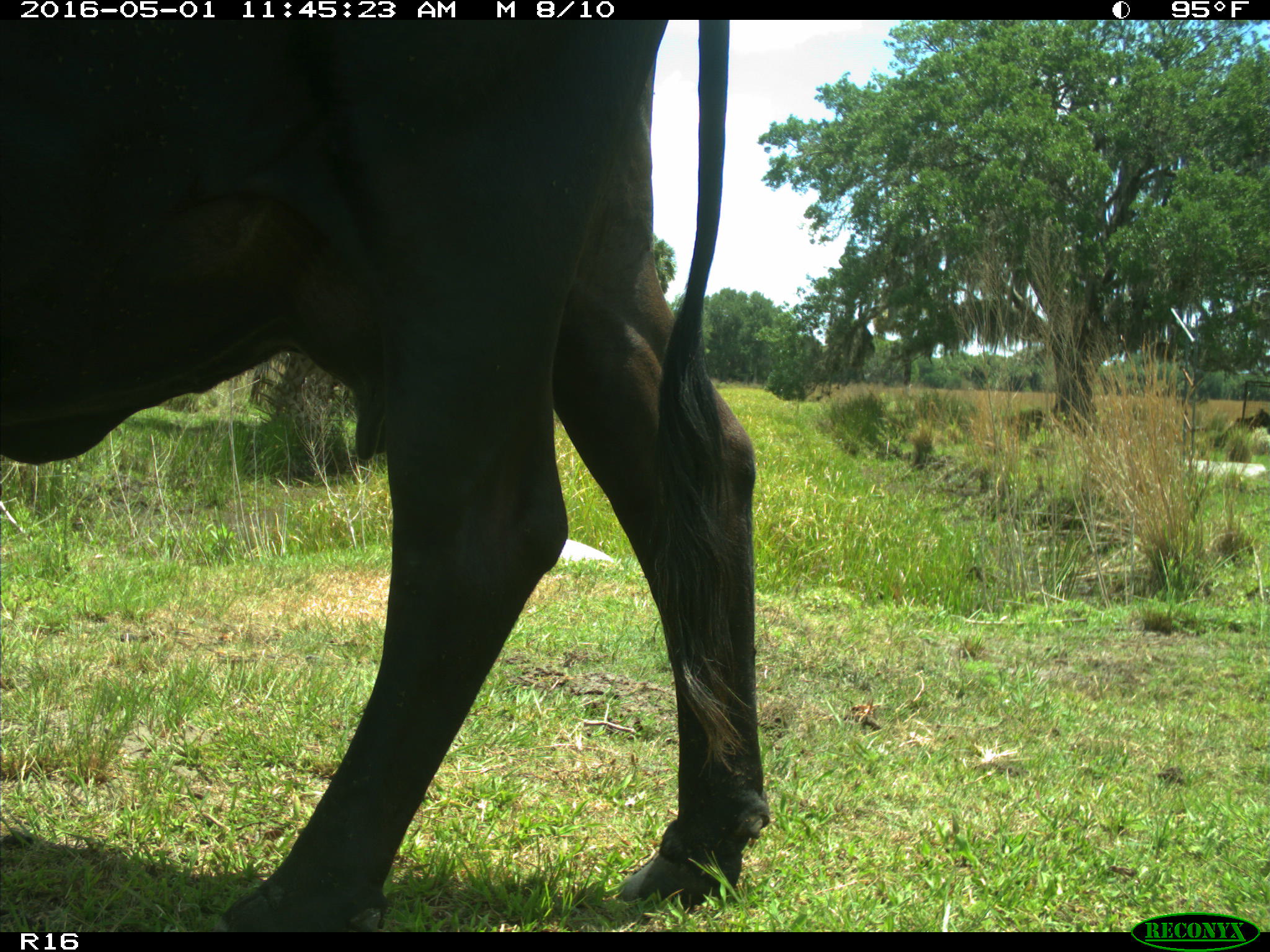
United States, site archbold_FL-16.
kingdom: Animalia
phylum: Chordata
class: Mammalia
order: Artiodactyla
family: Bovidae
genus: Bos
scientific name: Bos taurus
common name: domestic cow